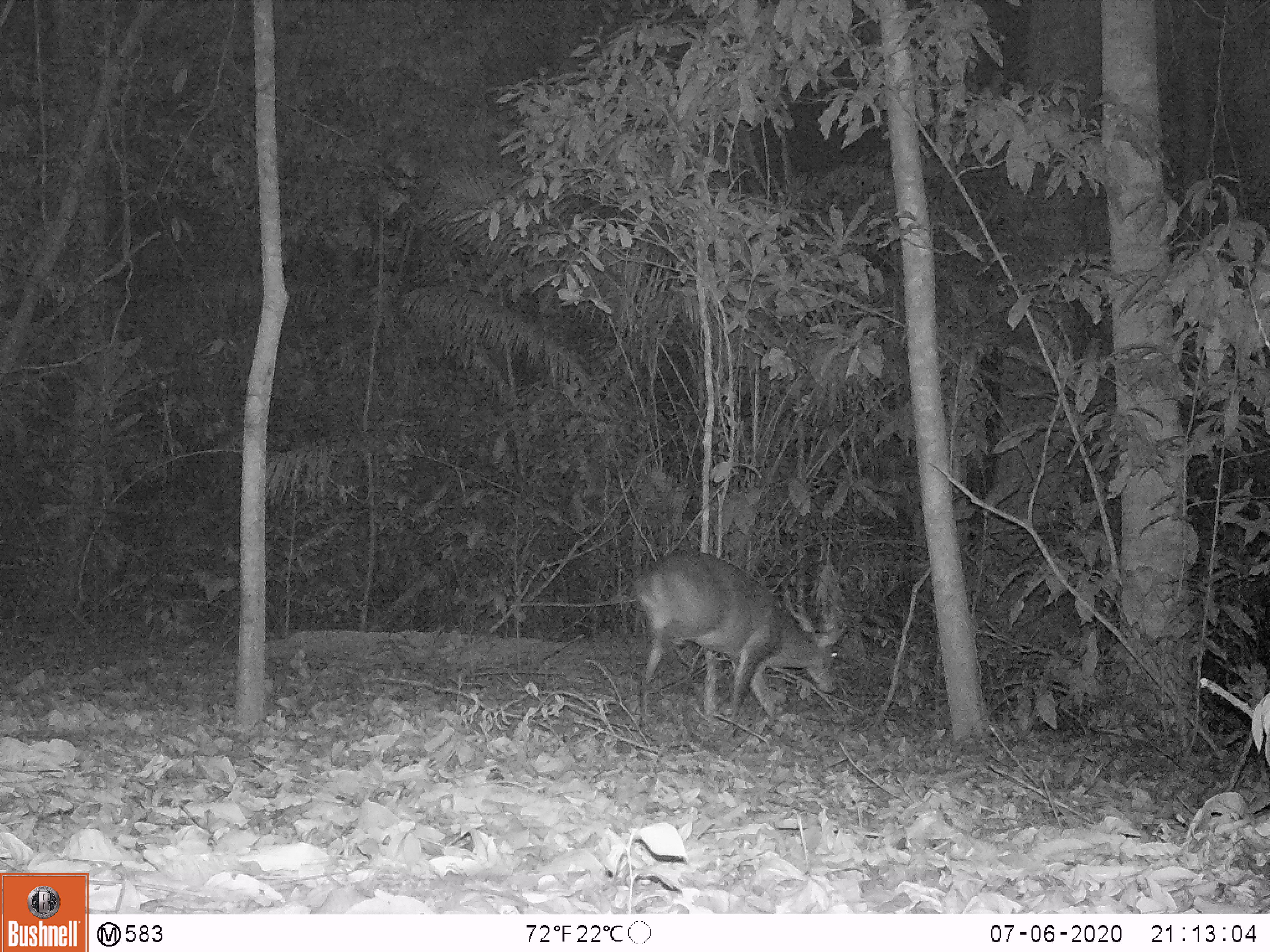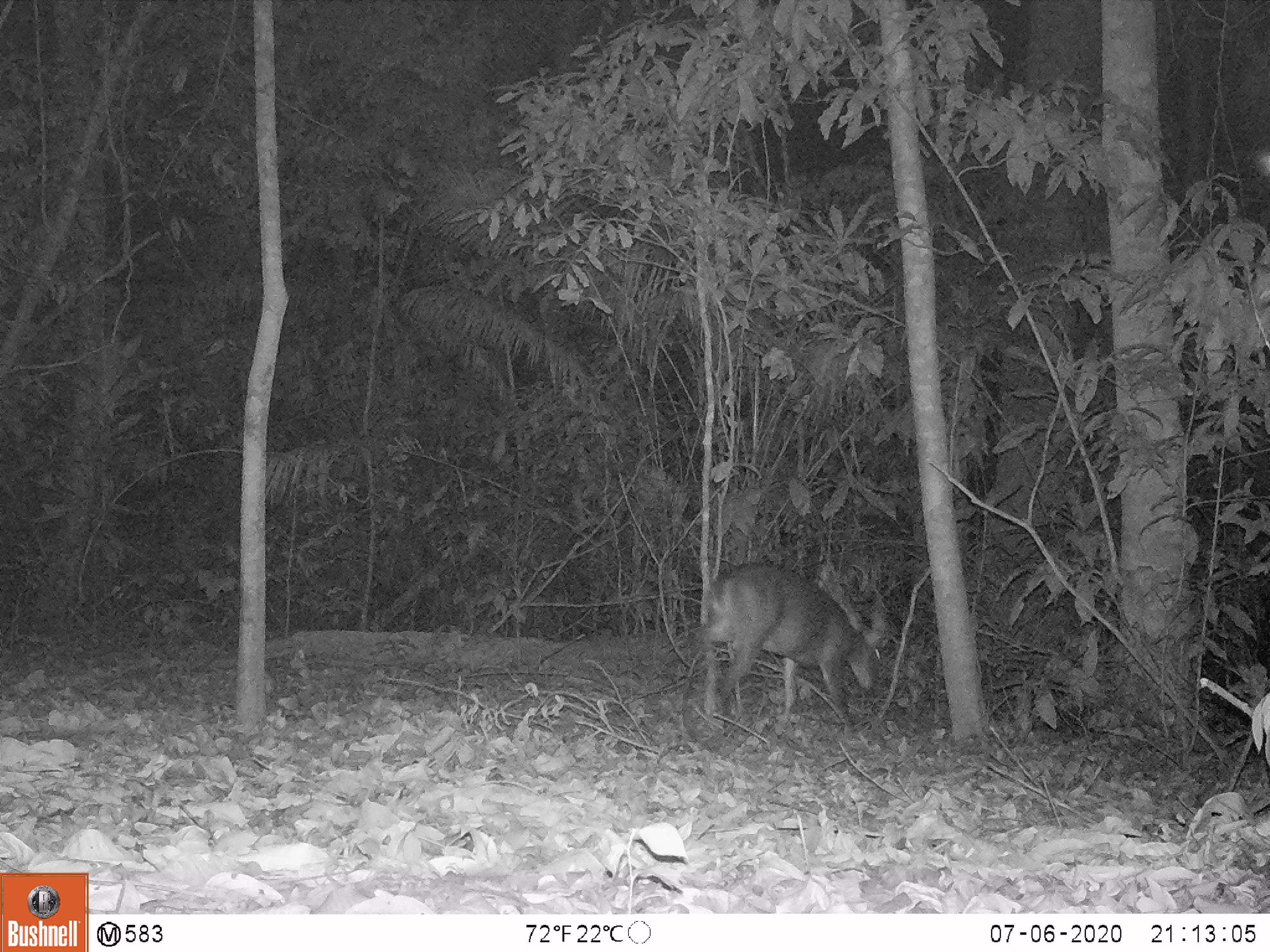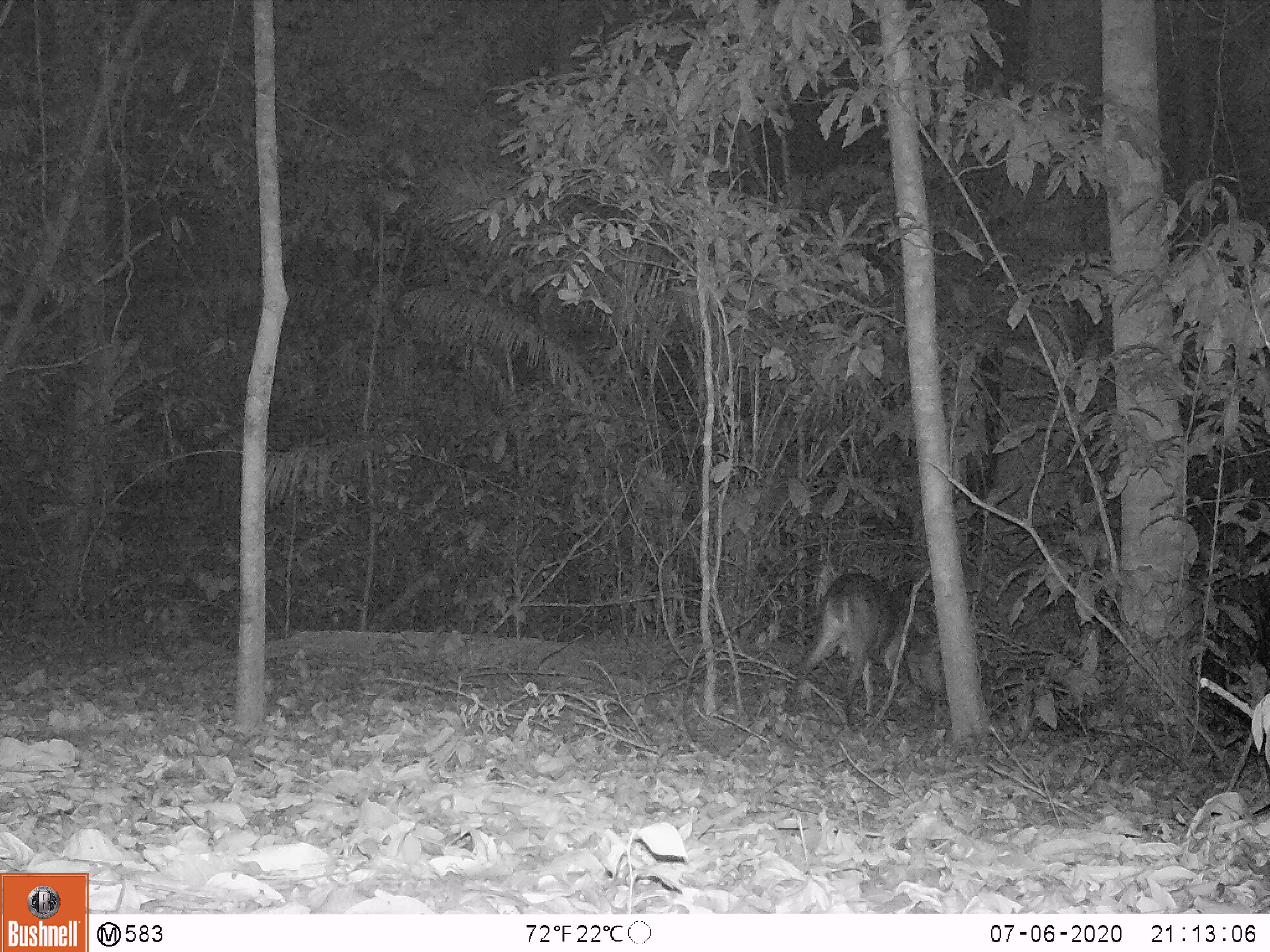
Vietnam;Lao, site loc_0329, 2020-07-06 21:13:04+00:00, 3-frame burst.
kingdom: Animalia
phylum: Chordata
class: Mammalia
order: Artiodactyla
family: Cervidae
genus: Muntiacus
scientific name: Muntiacus vuquangensis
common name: large-antlered muntjac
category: large antlered muntjac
Large antlered muntjac (large-antlered muntjac) (Muntiacus vuquangensis). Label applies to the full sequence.